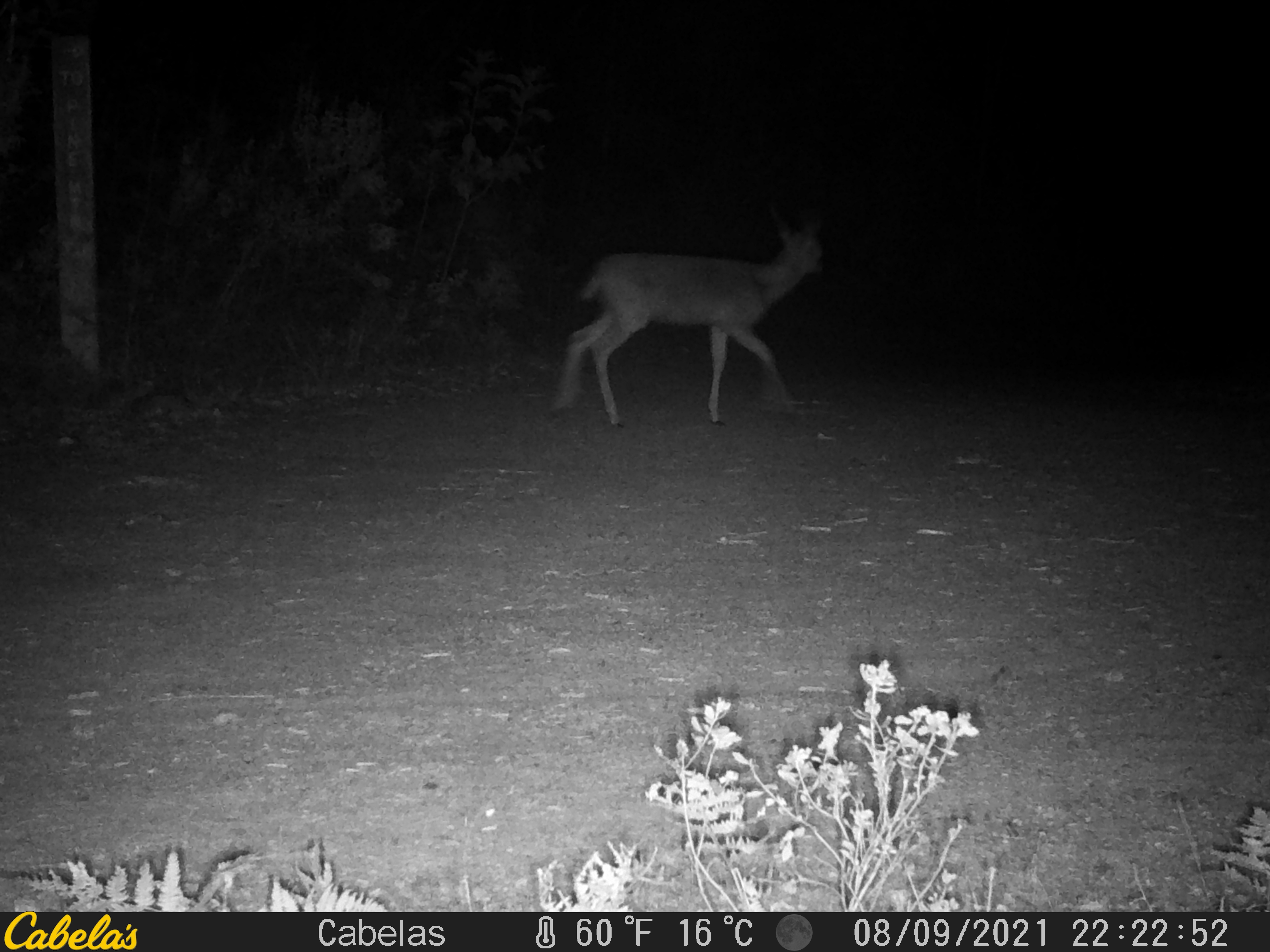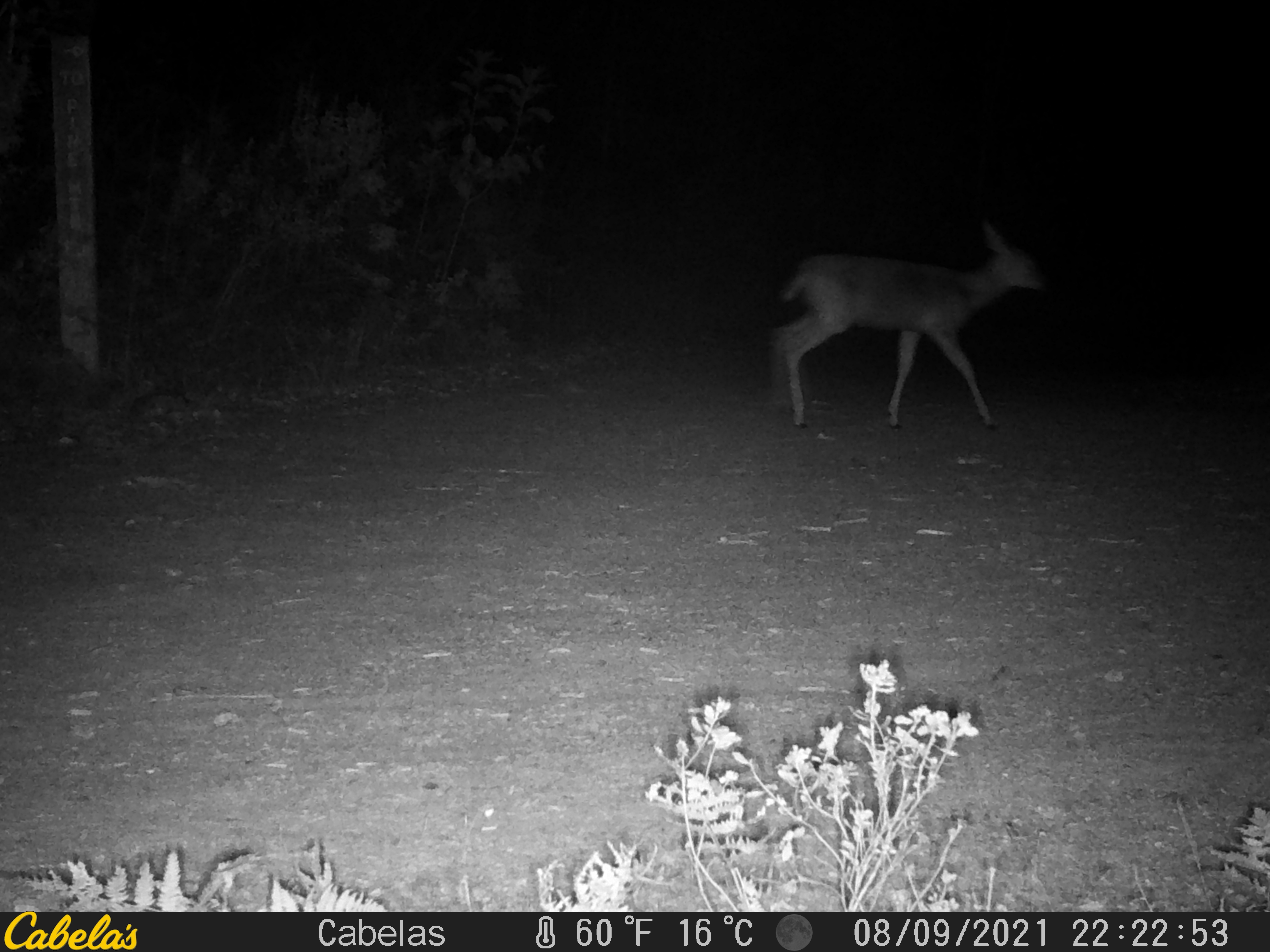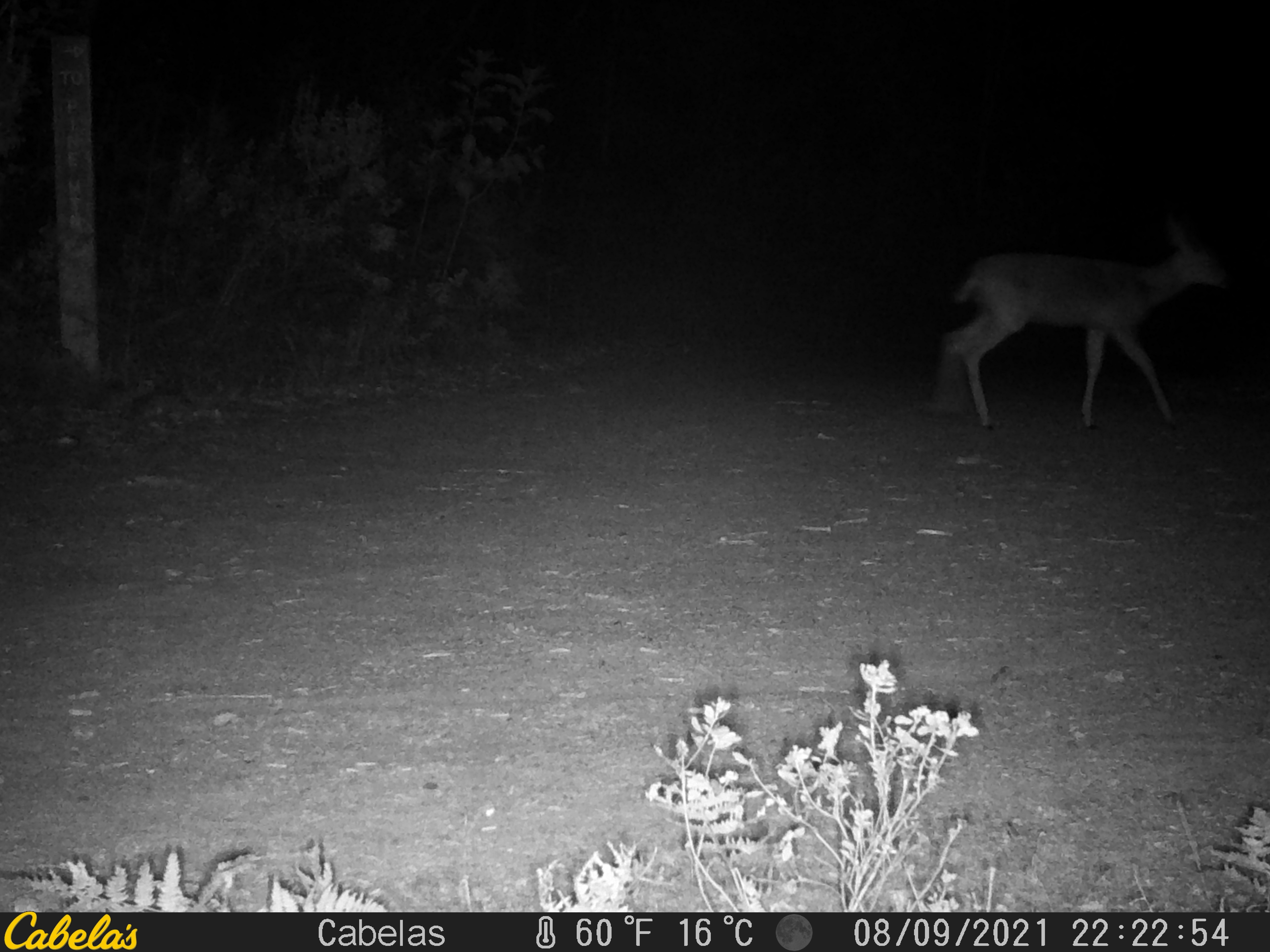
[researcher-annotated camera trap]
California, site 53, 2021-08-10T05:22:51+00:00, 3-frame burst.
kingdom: Animalia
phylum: Chordata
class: Mammalia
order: Artiodactyla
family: Cervidae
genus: Odocoileus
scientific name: Odocoileus hemionus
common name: mule deer